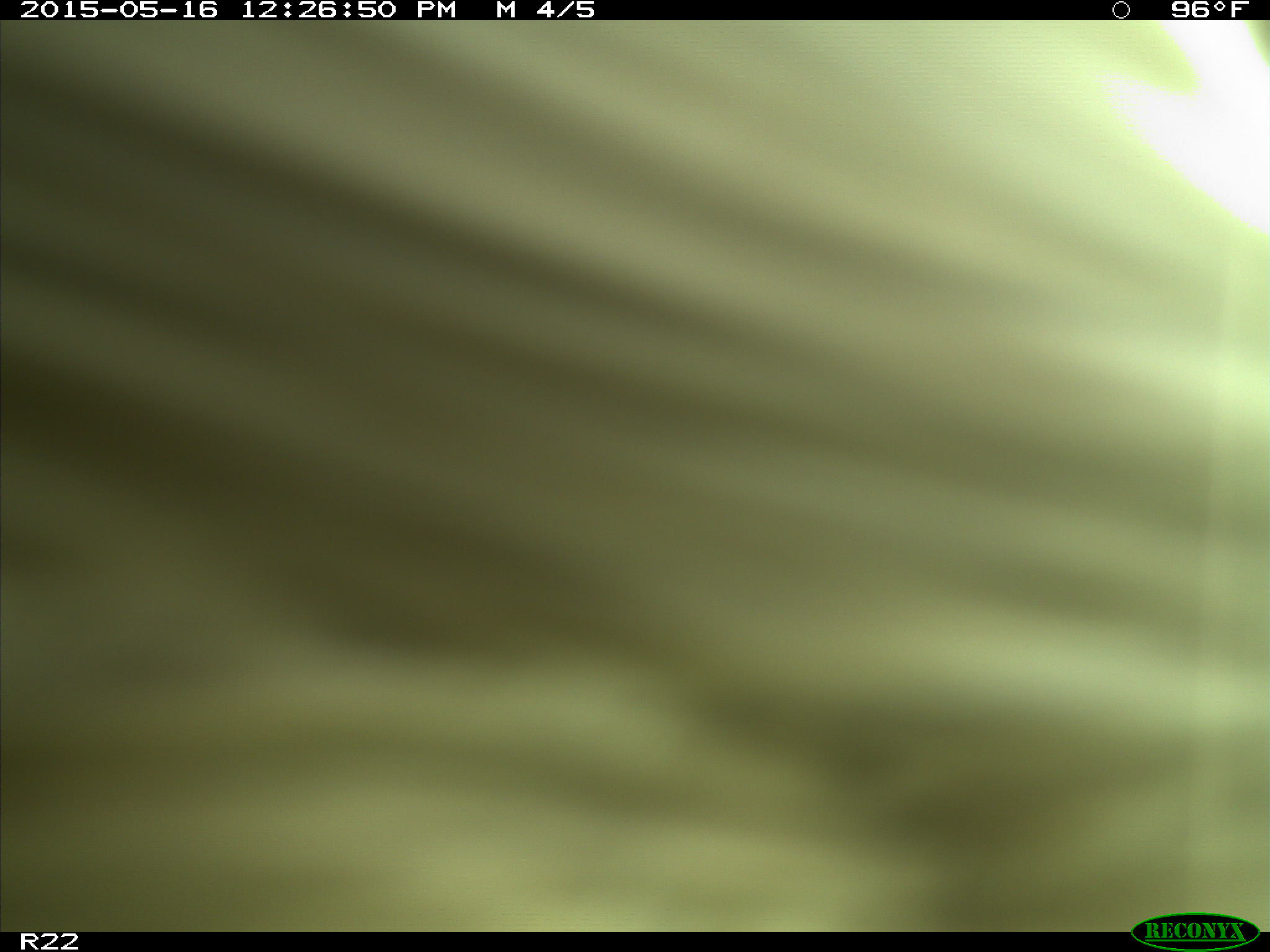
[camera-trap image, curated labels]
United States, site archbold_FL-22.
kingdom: Animalia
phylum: Chordata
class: Mammalia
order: Artiodactyla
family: Bovidae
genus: Bos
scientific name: Bos taurus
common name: domestic cow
Bos taurus (domestic cow).